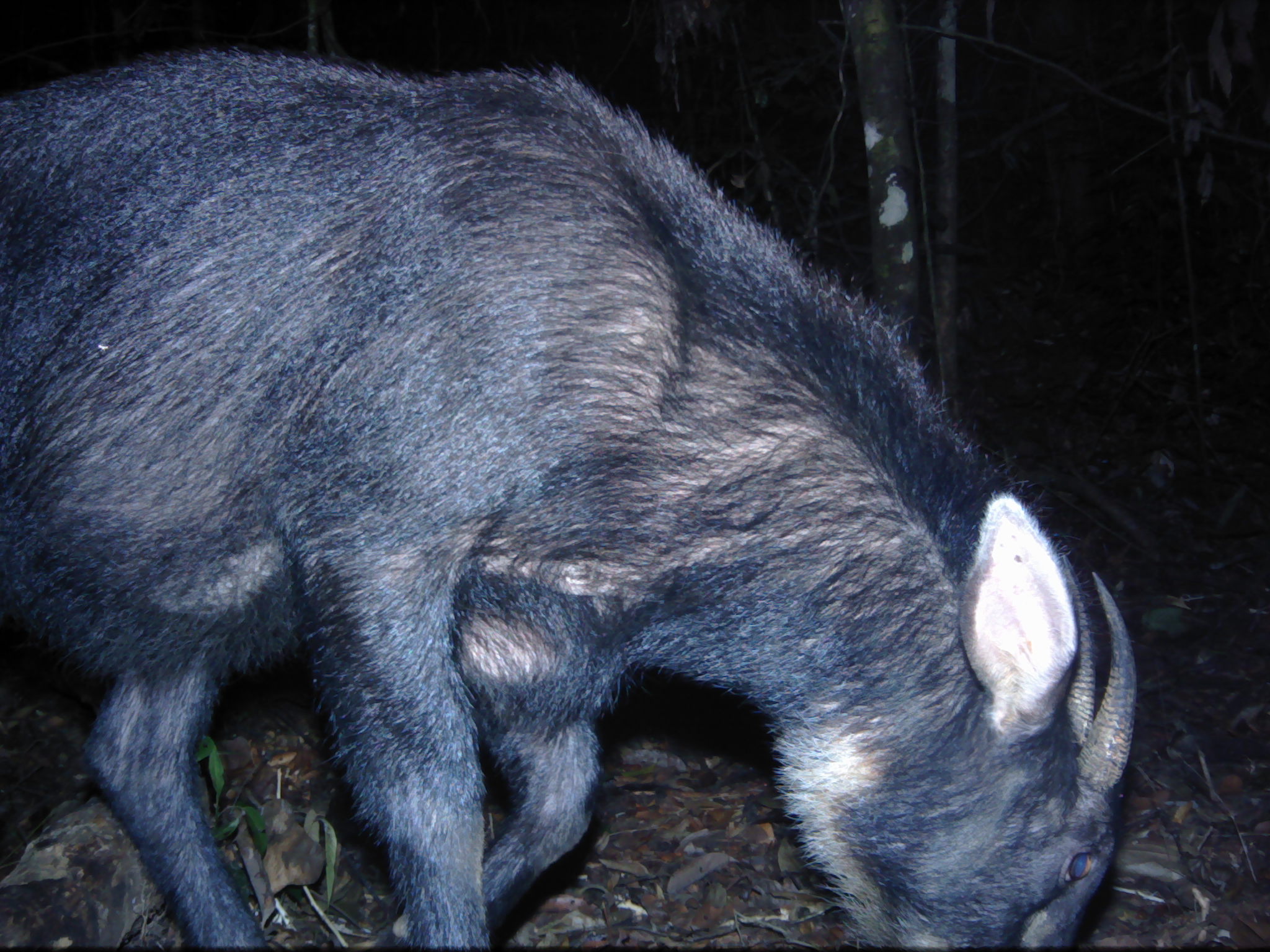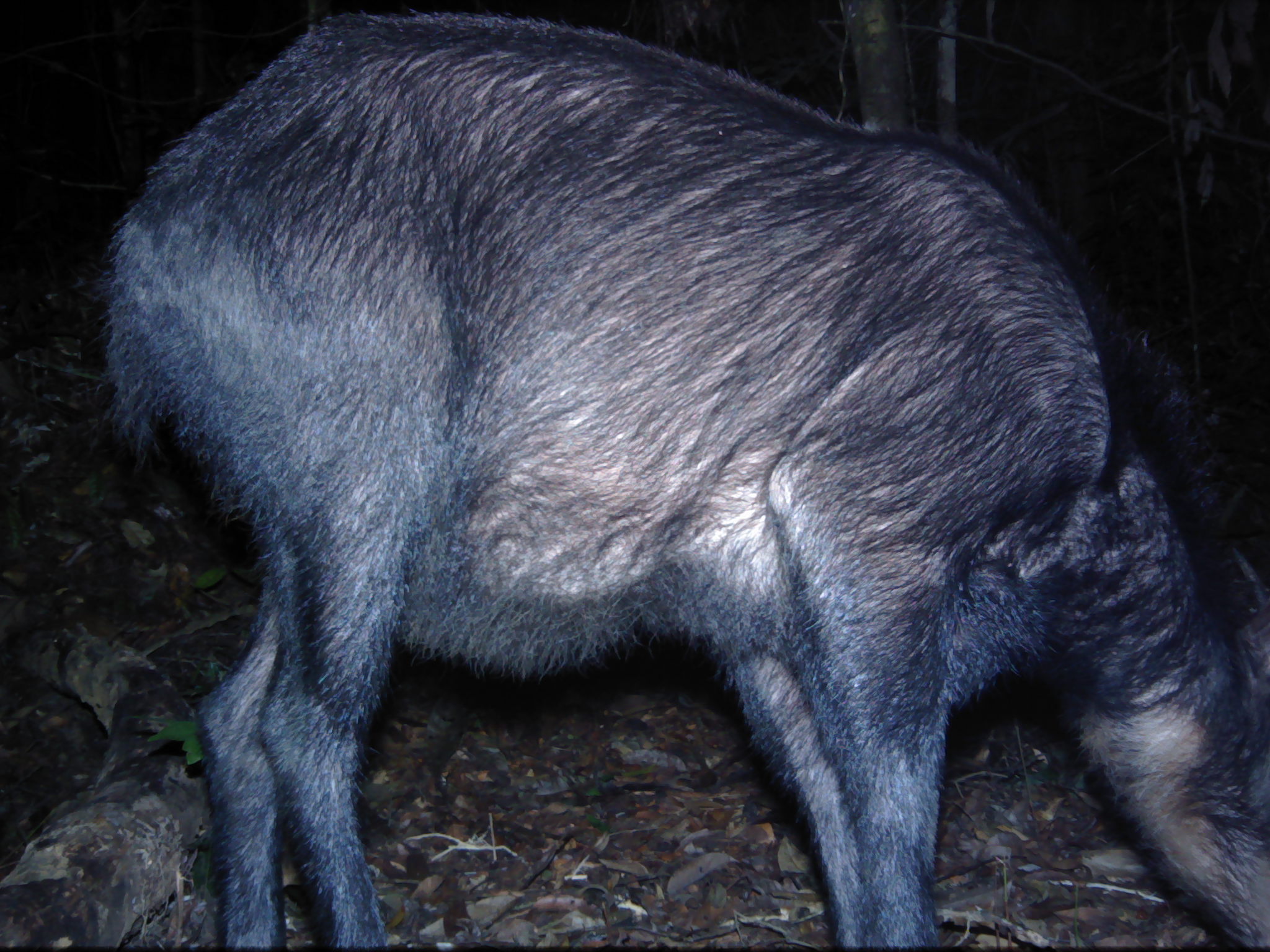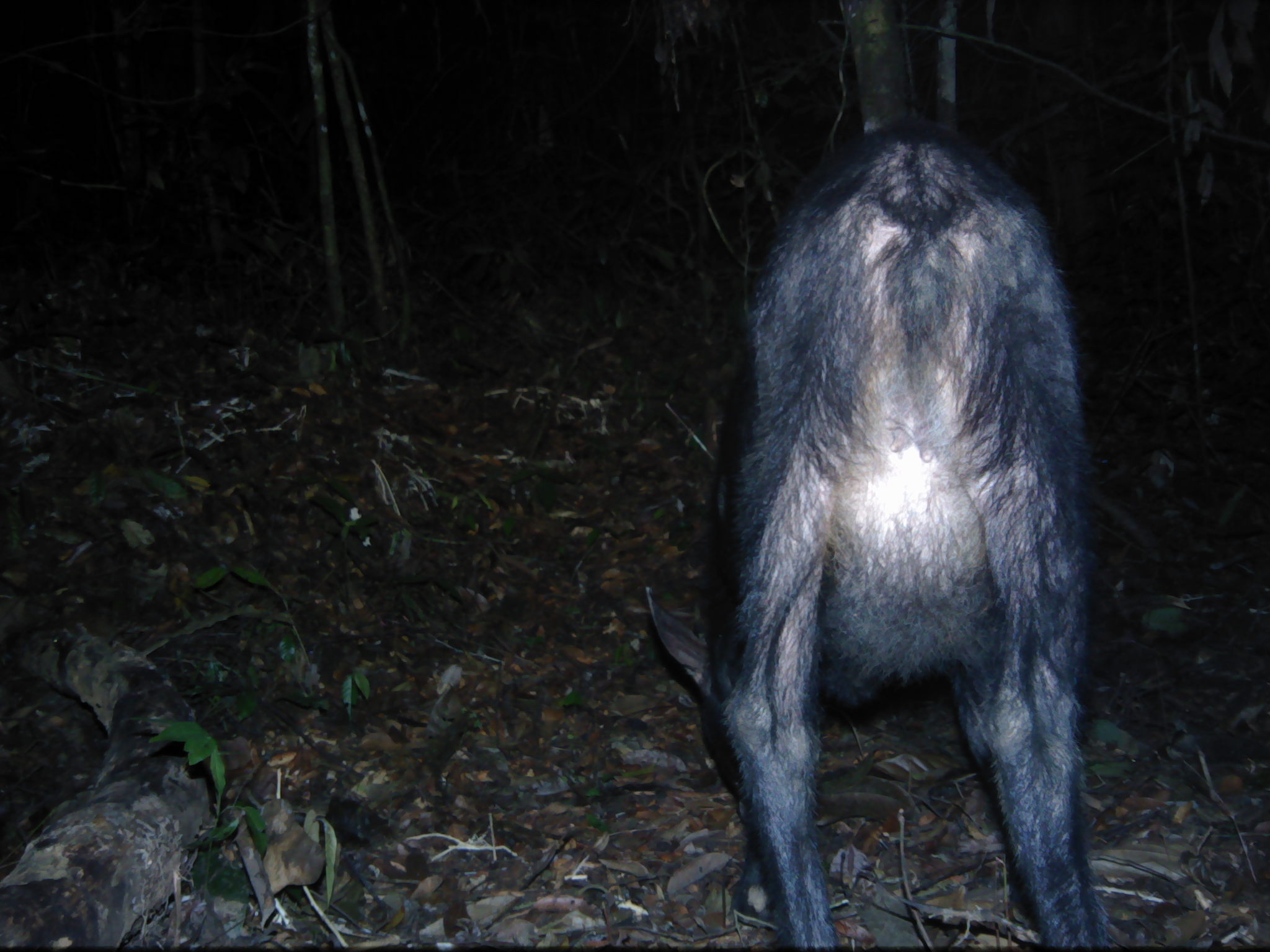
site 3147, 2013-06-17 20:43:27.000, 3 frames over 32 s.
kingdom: Animalia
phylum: Chordata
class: Mammalia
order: Artiodactyla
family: Bovidae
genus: Capricornis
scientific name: Capricornis sumatraensis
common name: southern serow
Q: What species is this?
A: Capricornis sumatraensis (southern serow).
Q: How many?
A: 1.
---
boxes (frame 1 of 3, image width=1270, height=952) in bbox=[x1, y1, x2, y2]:
capricornis sumatraensis: bbox=[1, 48, 1136, 952]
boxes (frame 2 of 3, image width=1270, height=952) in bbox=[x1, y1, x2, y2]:
capricornis sumatraensis: bbox=[105, 6, 1269, 950]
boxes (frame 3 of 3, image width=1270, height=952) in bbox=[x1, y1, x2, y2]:
capricornis sumatraensis: bbox=[646, 118, 1109, 948]